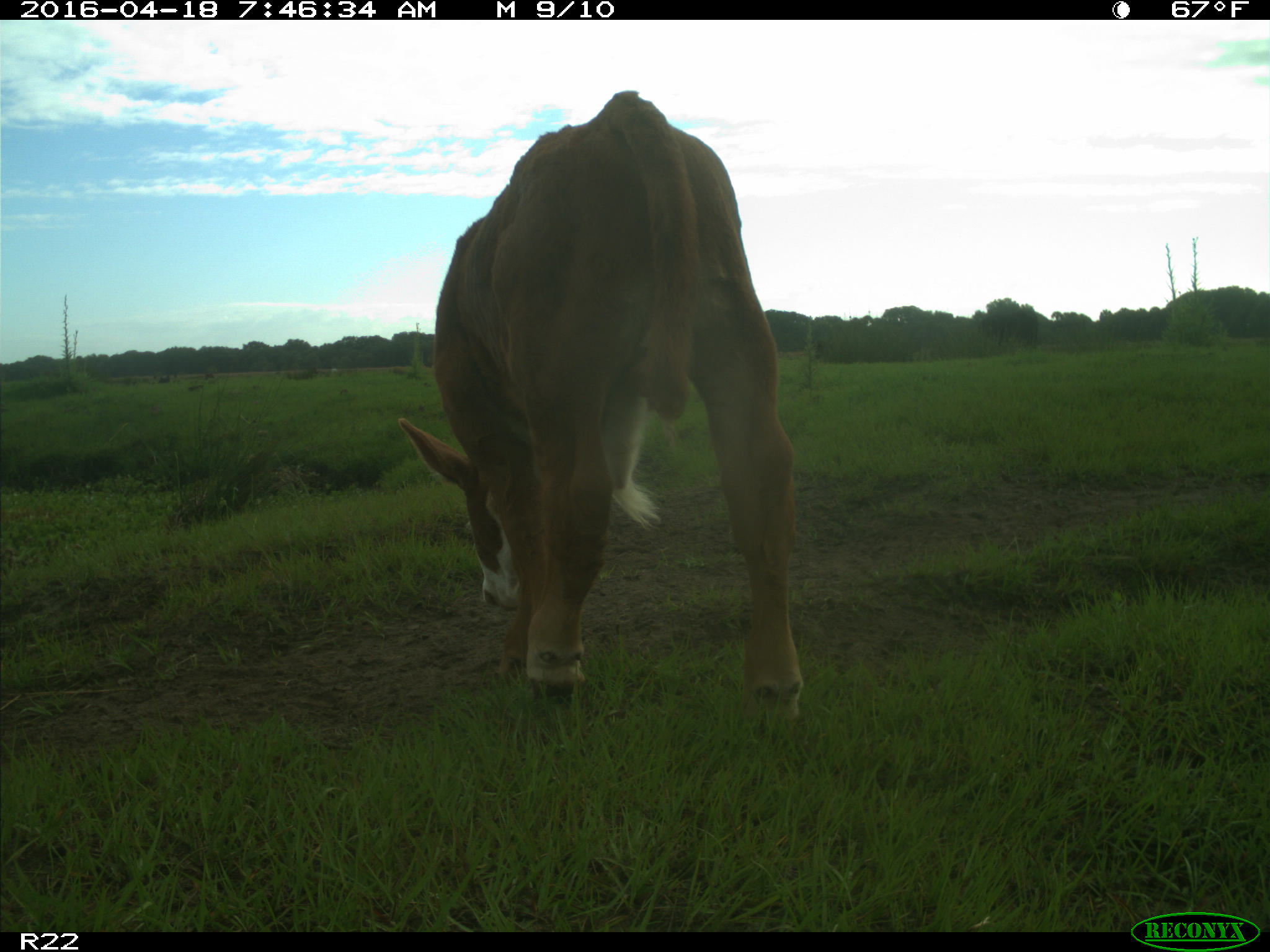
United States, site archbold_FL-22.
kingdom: Animalia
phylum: Chordata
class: Mammalia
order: Artiodactyla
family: Bovidae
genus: Bos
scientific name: Bos taurus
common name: domestic cow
Bos taurus (domestic cow).